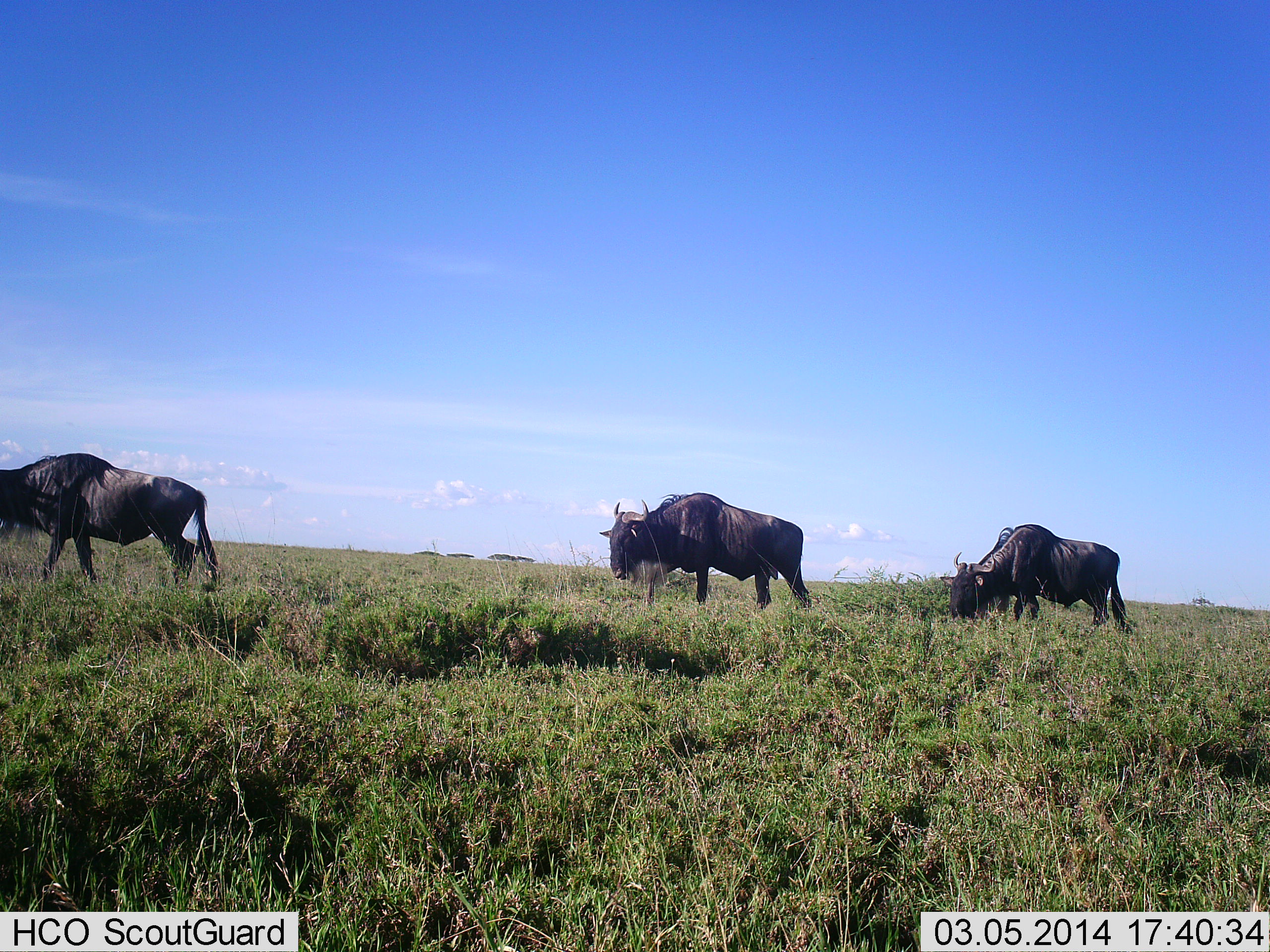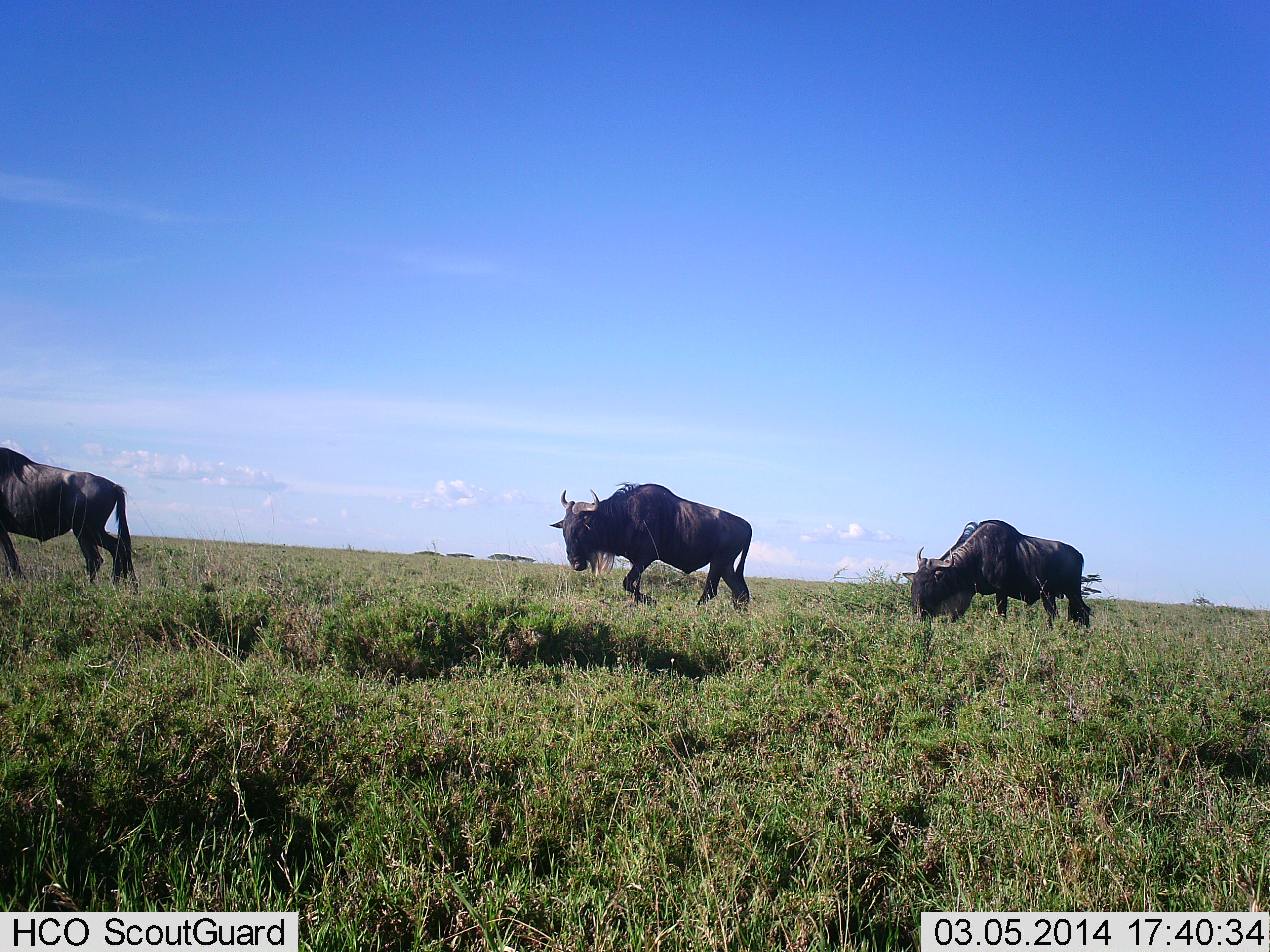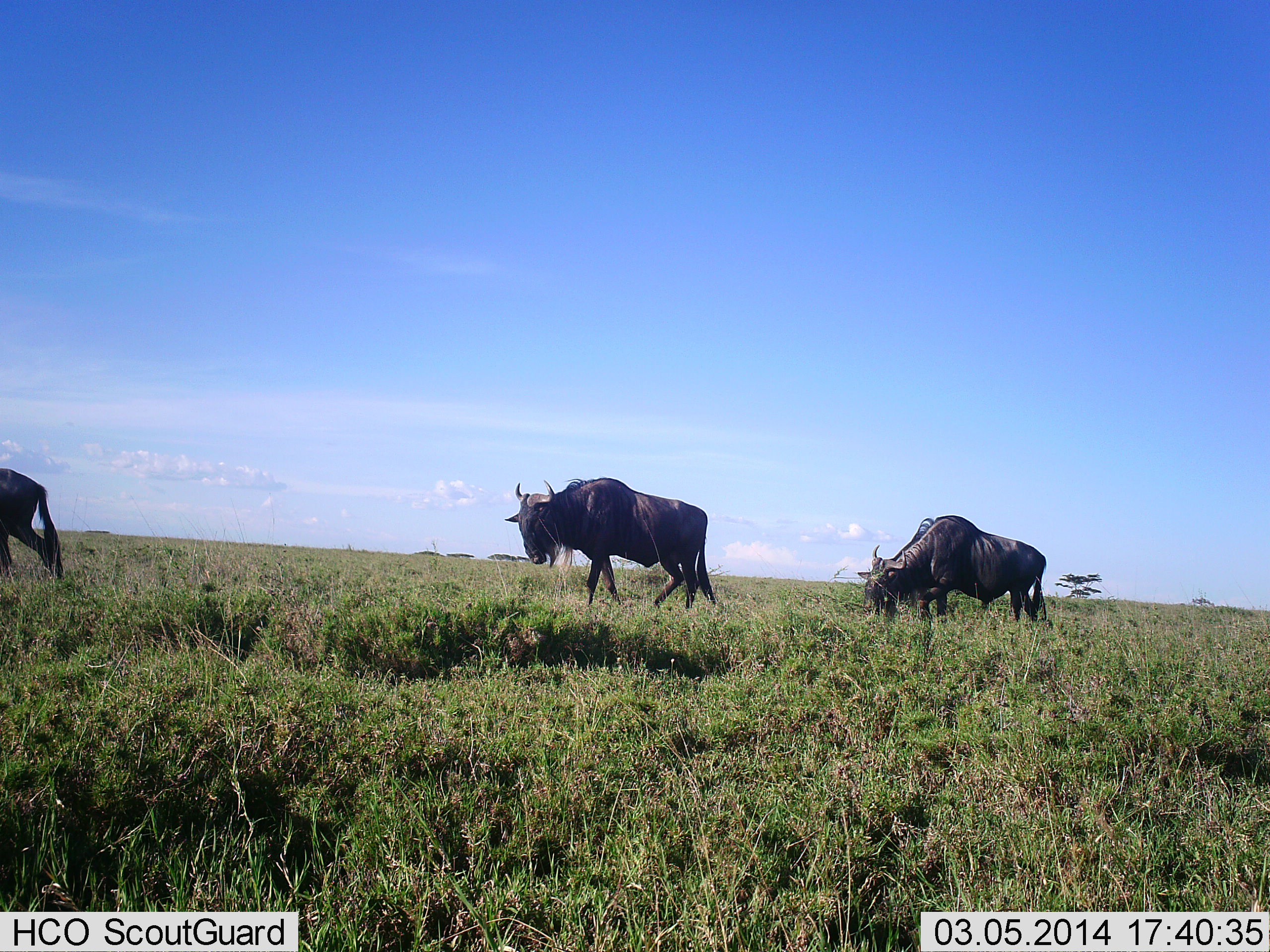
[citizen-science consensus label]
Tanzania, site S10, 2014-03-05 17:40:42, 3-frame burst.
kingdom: Animalia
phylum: Chordata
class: Mammalia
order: Artiodactyla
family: Bovidae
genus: Connochaetes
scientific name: Connochaetes taurinus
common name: blue wildebeest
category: wildebeest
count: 3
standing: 0%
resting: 0%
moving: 100%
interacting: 0%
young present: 0%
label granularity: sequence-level